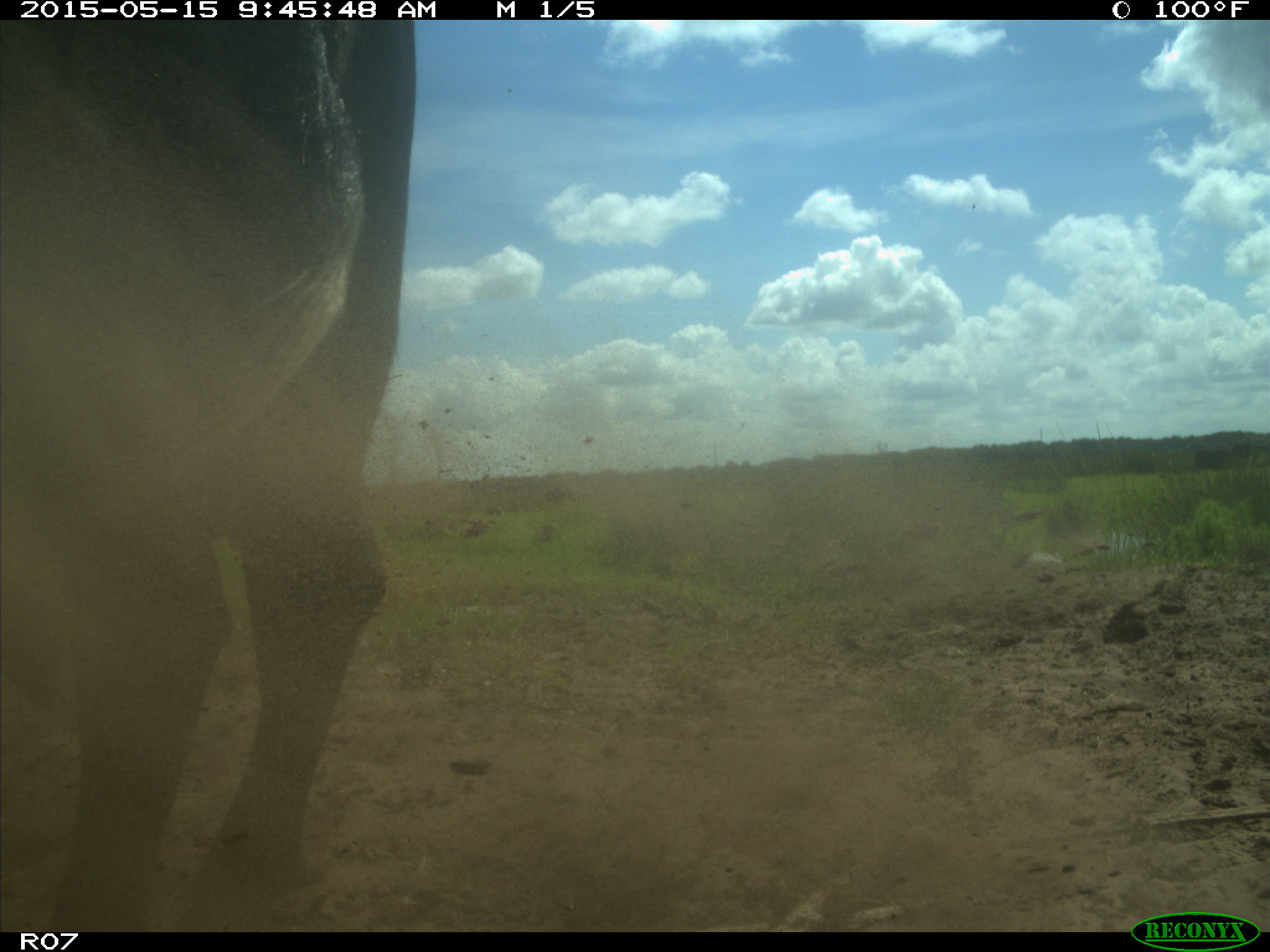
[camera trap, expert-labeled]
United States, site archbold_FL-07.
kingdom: Animalia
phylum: Chordata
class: Mammalia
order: Artiodactyla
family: Bovidae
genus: Bos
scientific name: Bos taurus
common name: domestic cow